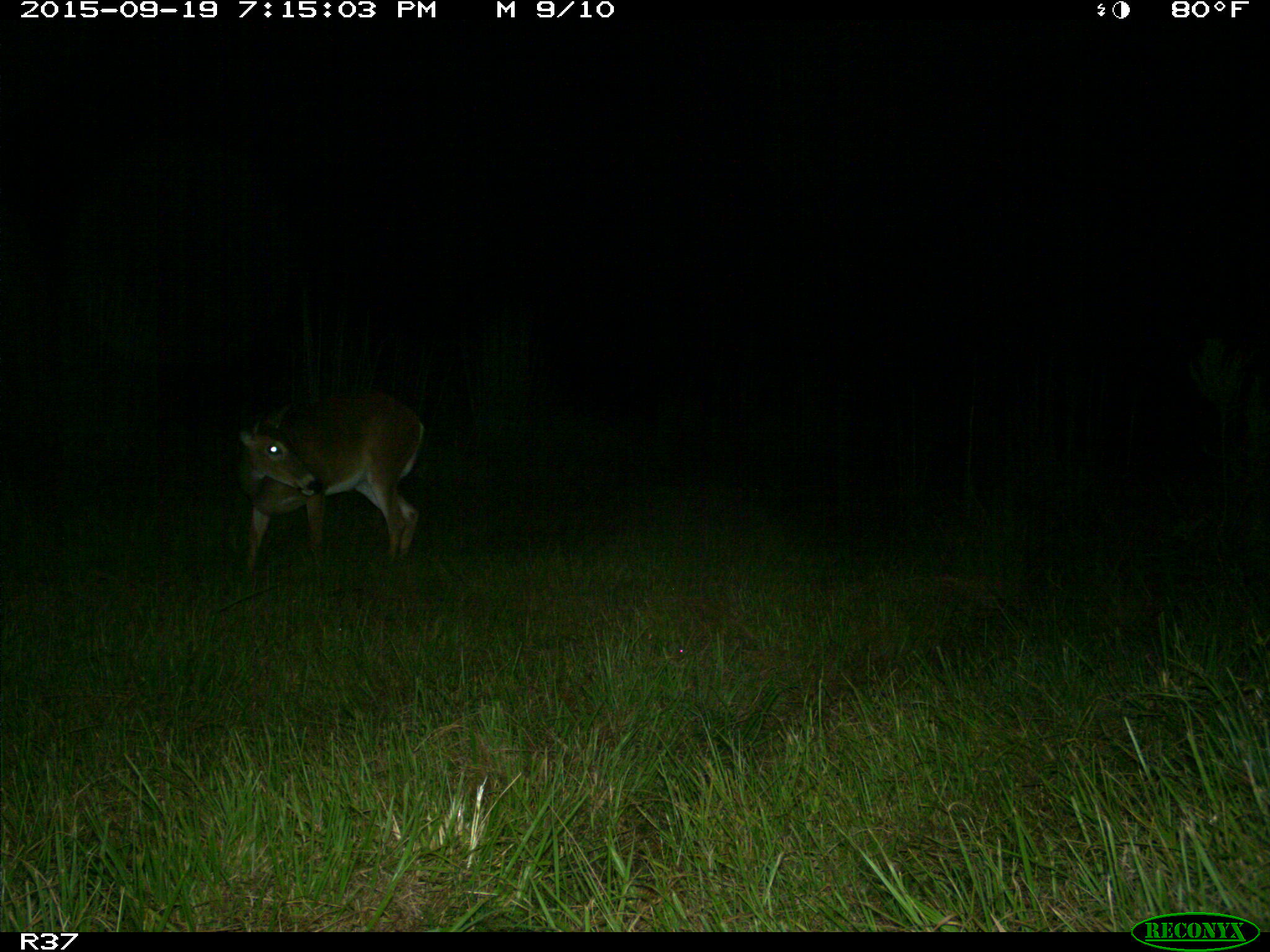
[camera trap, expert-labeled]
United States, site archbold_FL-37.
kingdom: Animalia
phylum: Chordata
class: Mammalia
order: Artiodactyla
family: Cervidae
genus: Odocoileus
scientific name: Odocoileus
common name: deer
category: unidentified deer